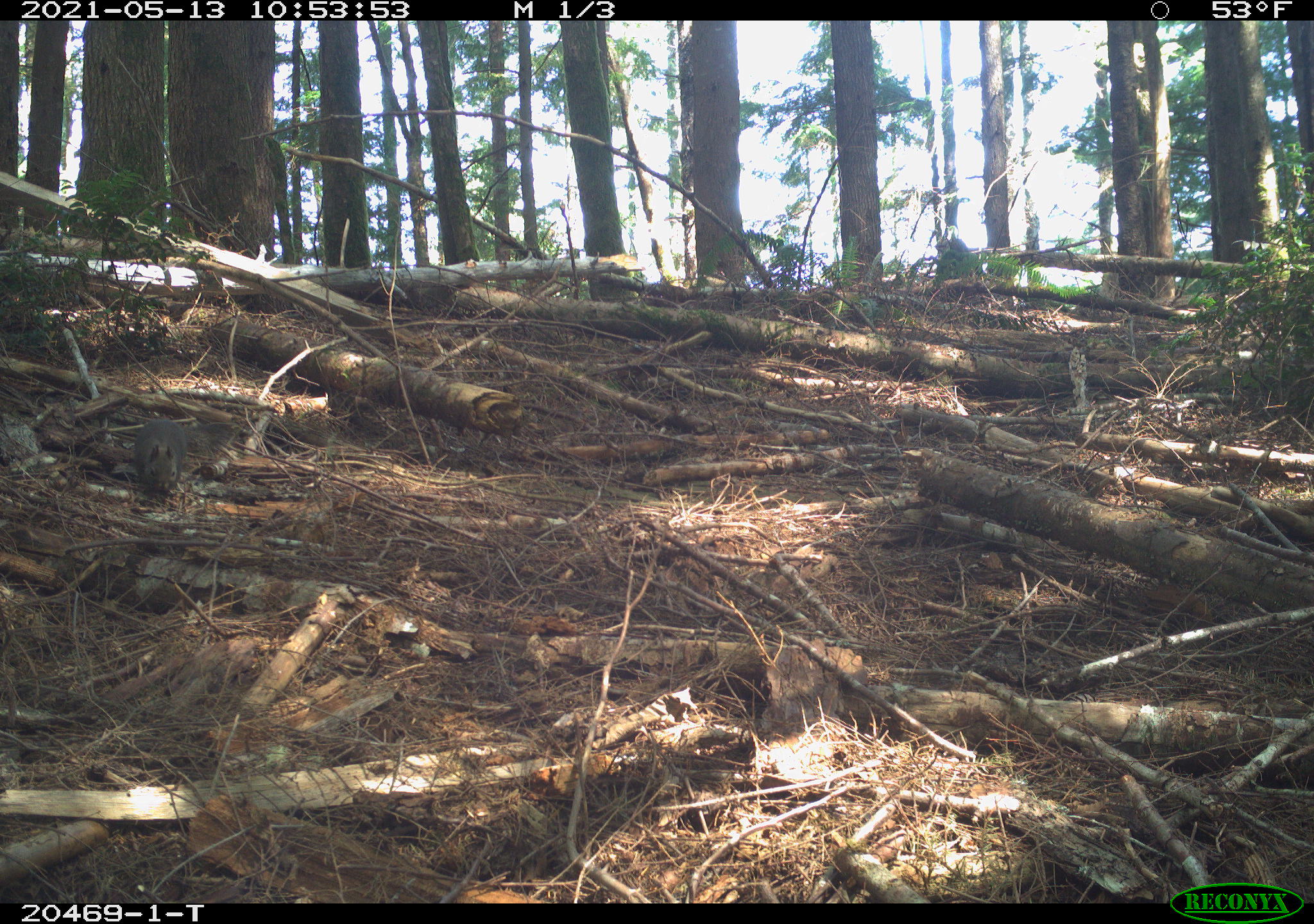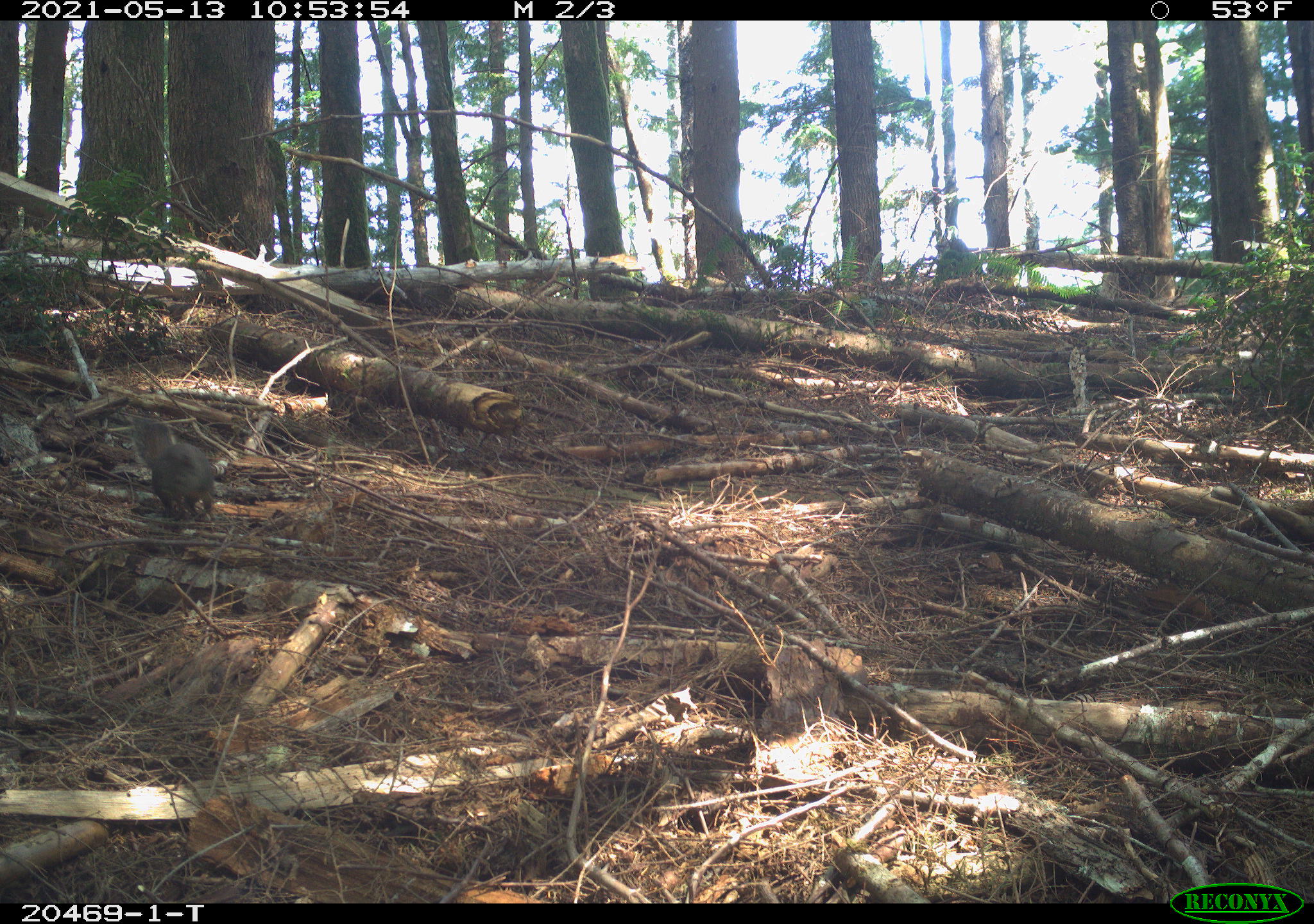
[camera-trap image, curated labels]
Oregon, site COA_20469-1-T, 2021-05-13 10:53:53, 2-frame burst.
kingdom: Animalia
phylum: Chordata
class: Mammalia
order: Rodentia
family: Sciuridae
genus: Tamiasciurus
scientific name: Tamiasciurus douglasii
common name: douglas squirrel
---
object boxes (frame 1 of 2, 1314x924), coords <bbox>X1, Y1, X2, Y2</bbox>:
douglas squirrel: <bbox>117, 394, 240, 508</bbox>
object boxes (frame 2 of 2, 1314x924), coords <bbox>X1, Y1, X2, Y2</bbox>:
douglas squirrel: <bbox>106, 387, 239, 535</bbox>